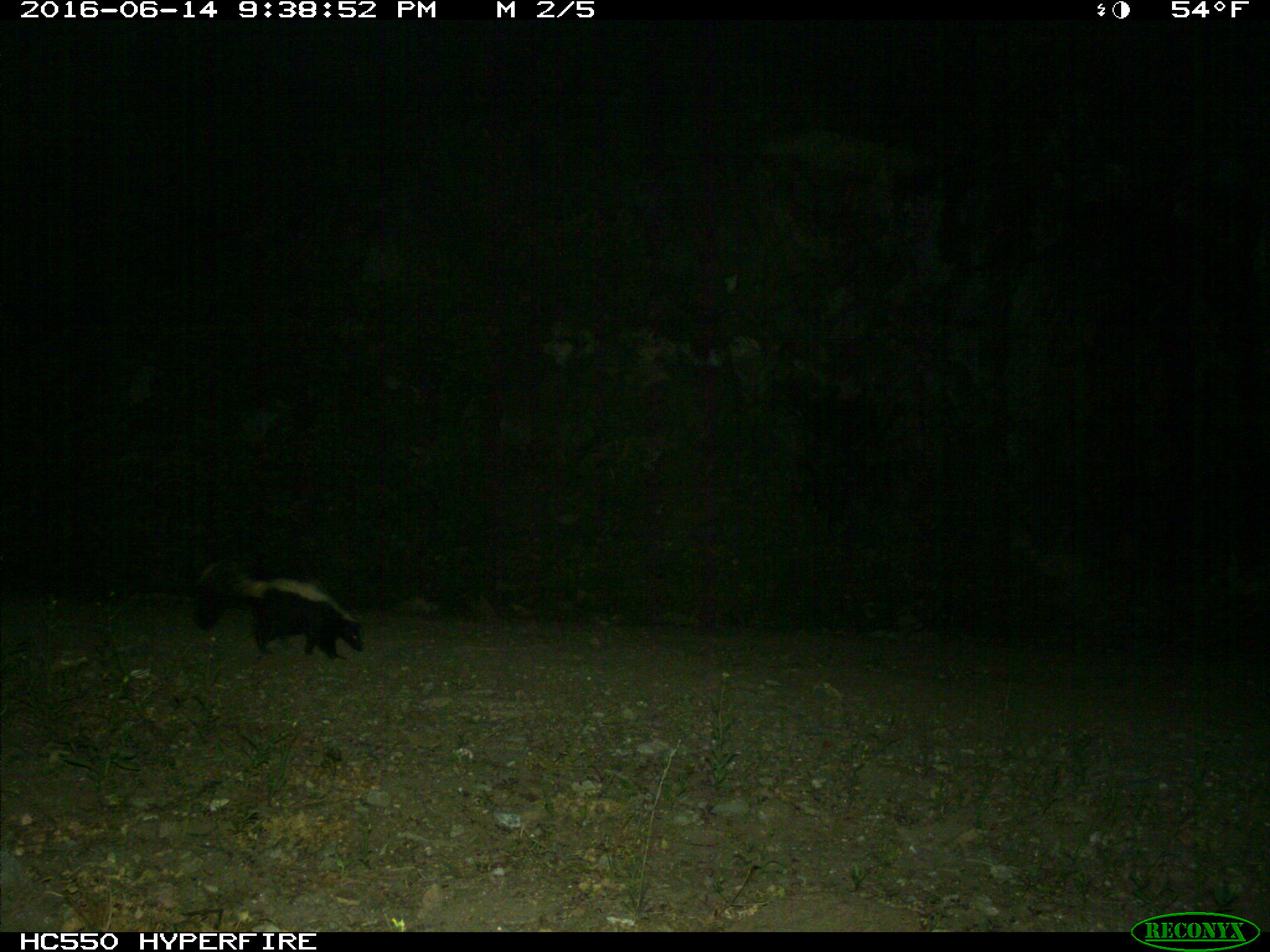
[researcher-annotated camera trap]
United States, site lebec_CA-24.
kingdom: Animalia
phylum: Chordata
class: Mammalia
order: Carnivora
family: Mephitidae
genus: Mephitis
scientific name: Mephitis mephitis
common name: striped skunk